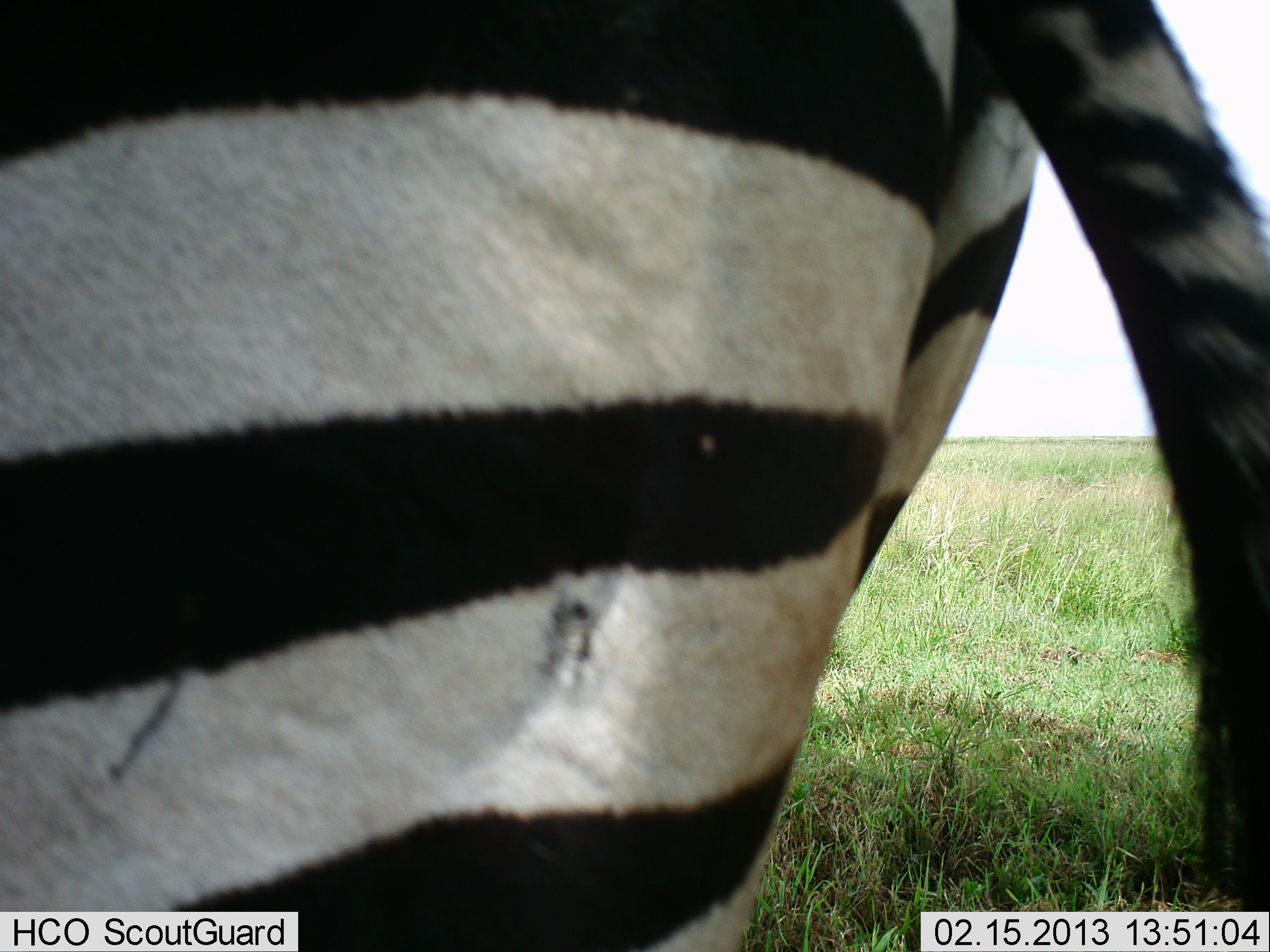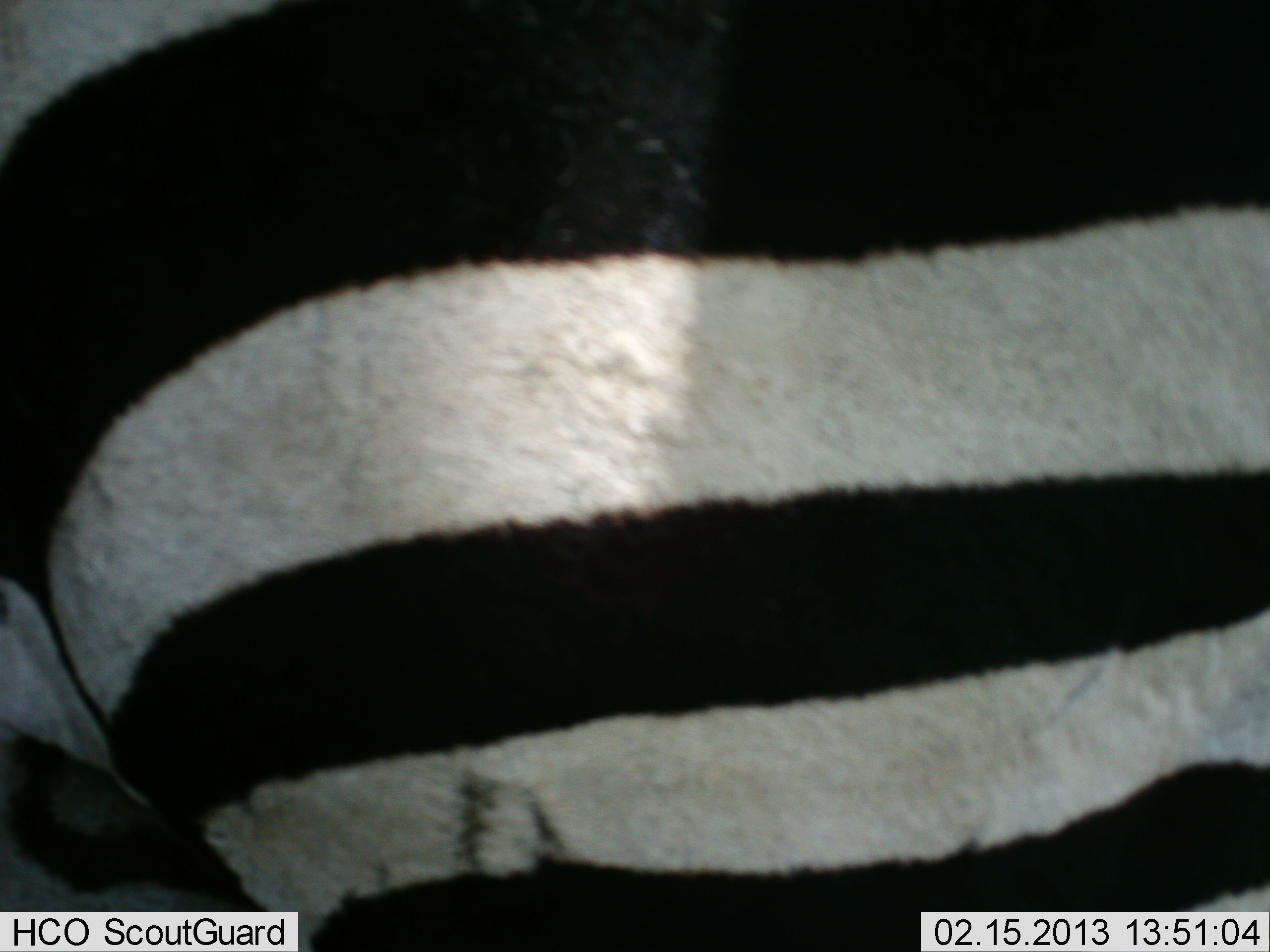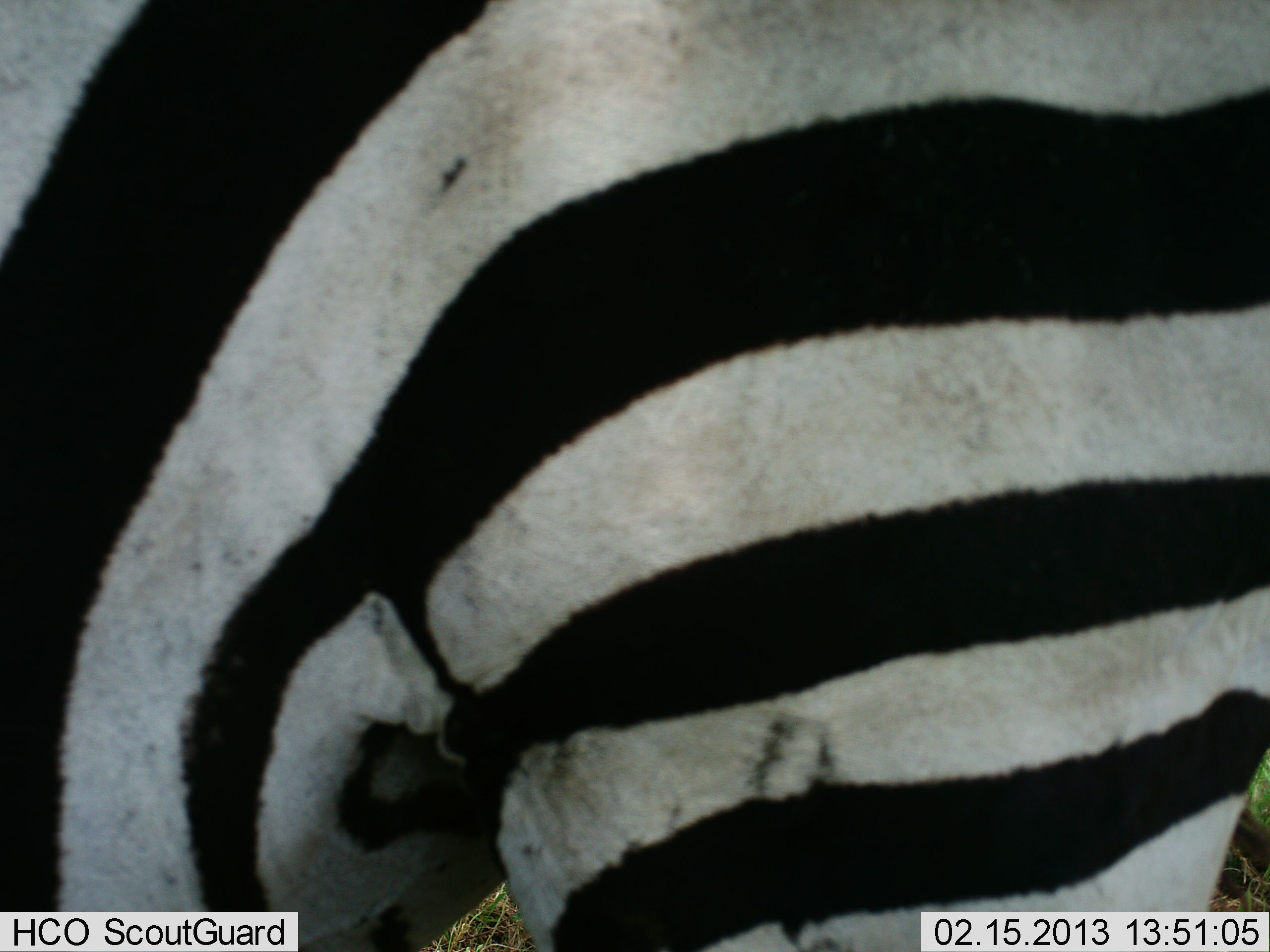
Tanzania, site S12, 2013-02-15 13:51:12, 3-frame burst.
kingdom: Animalia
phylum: Chordata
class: Mammalia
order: Perissodactyla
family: Equidae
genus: Equus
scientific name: Equus quagga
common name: plains zebra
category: zebra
Zebra (plains zebra) (Equus quagga), count 1. Behavior (volunteer vote fractions): standing 45%, resting 5%, moving 55%, interacting 0%. Young present (vote fraction): 0%. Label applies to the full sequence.